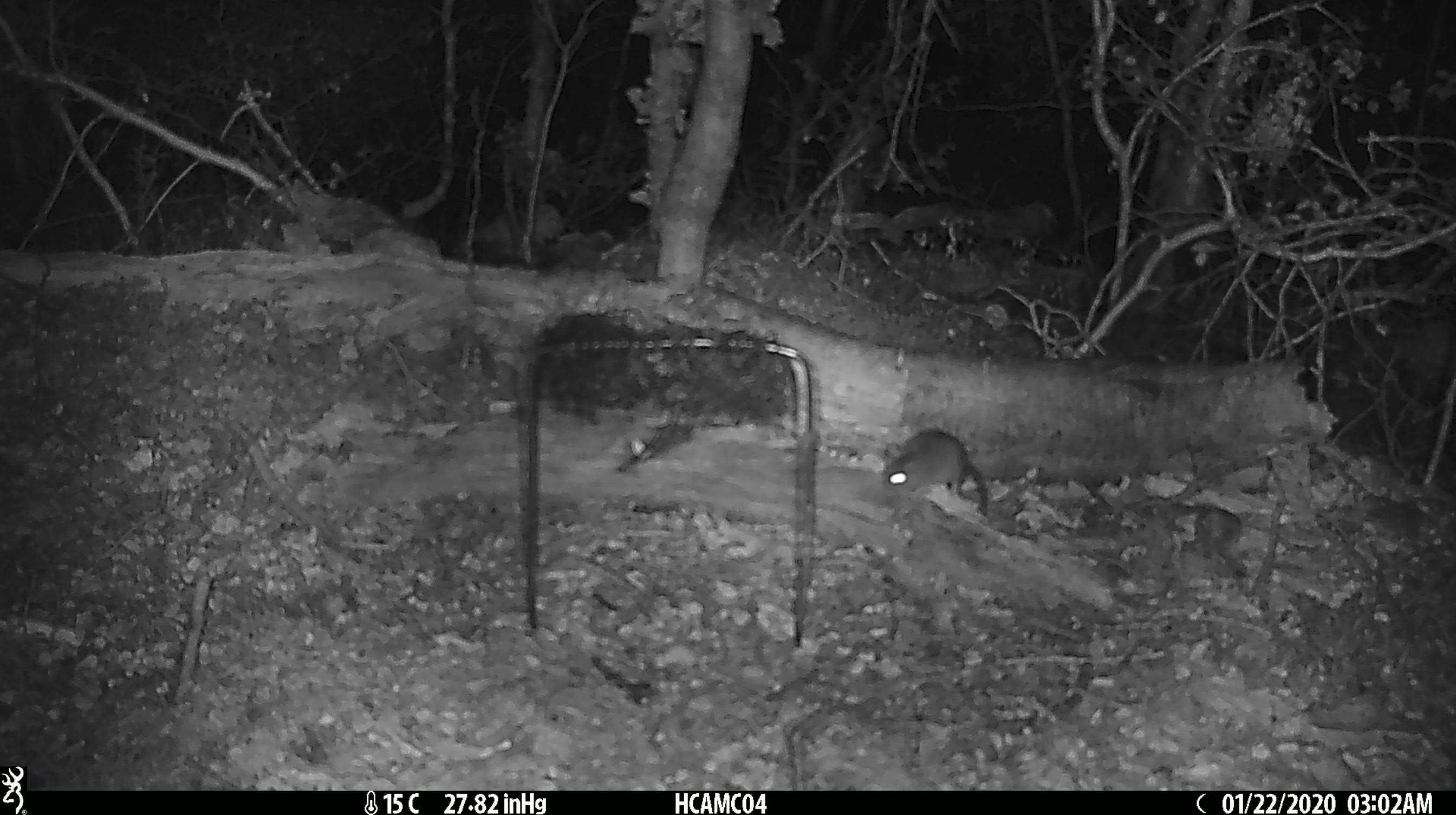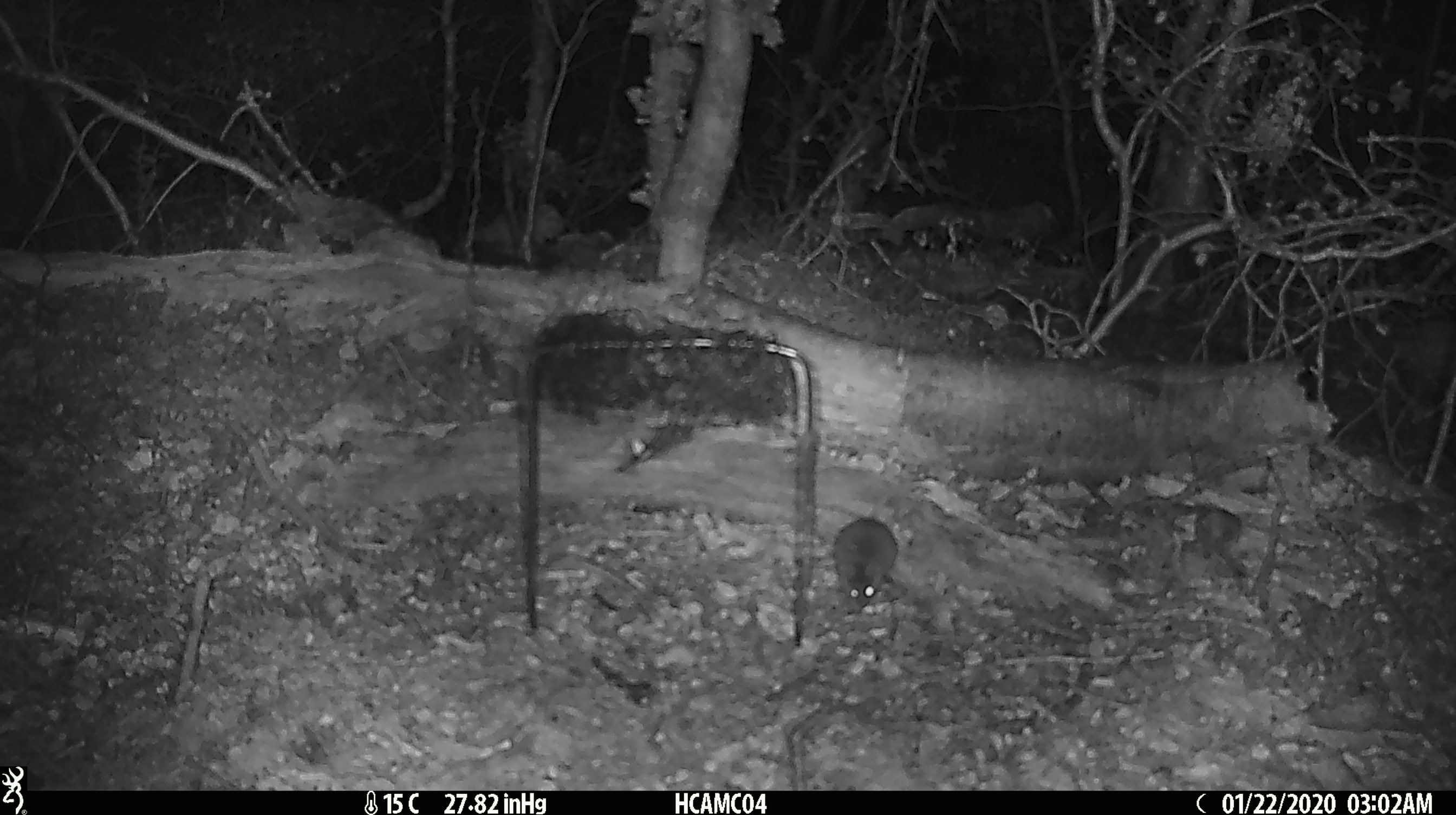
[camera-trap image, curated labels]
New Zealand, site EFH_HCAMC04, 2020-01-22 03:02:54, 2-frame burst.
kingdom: Animalia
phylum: Chordata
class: Mammalia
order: Rodentia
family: Muridae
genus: Mus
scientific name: Mus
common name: mouse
Mouse (Mus).